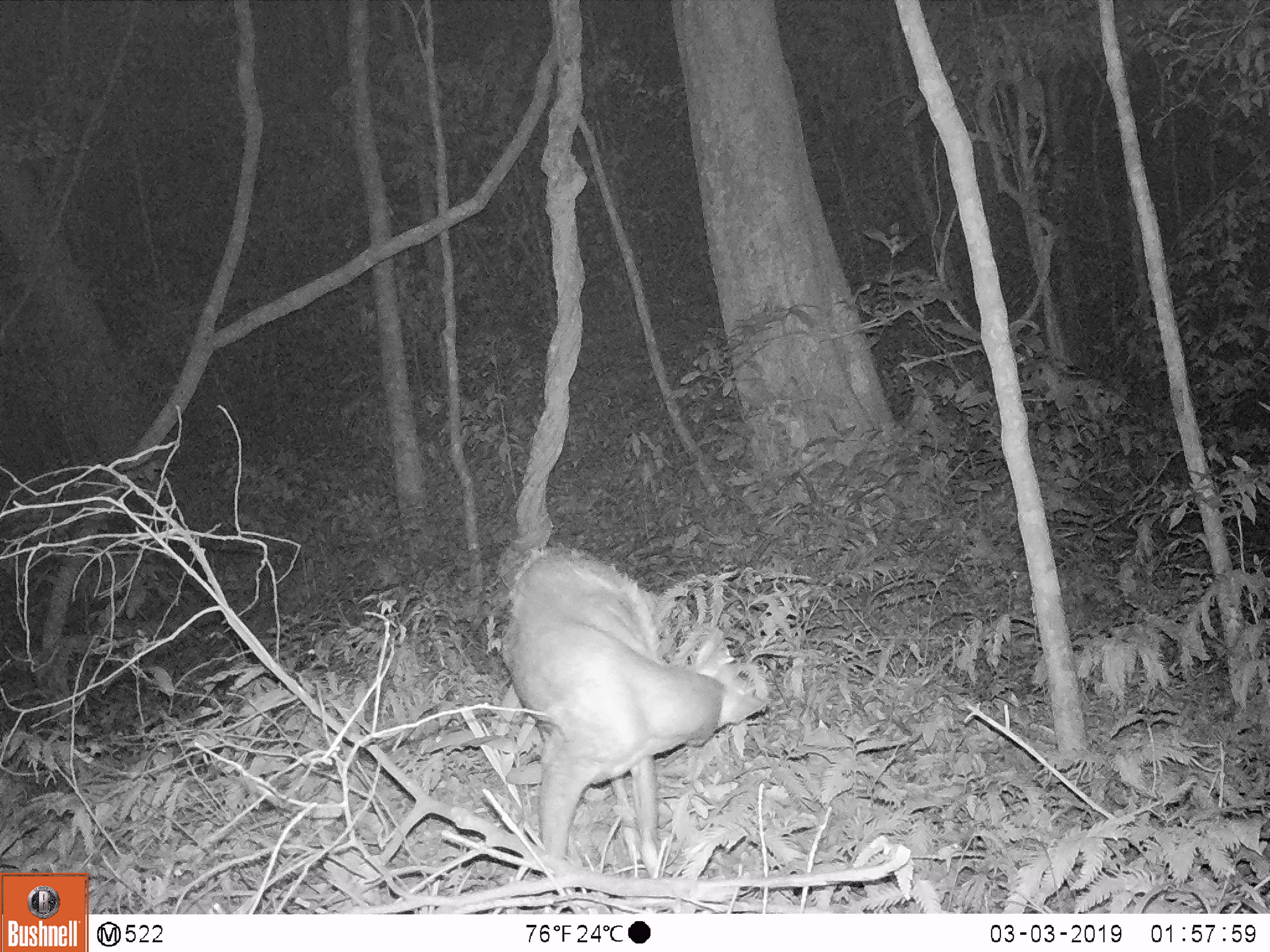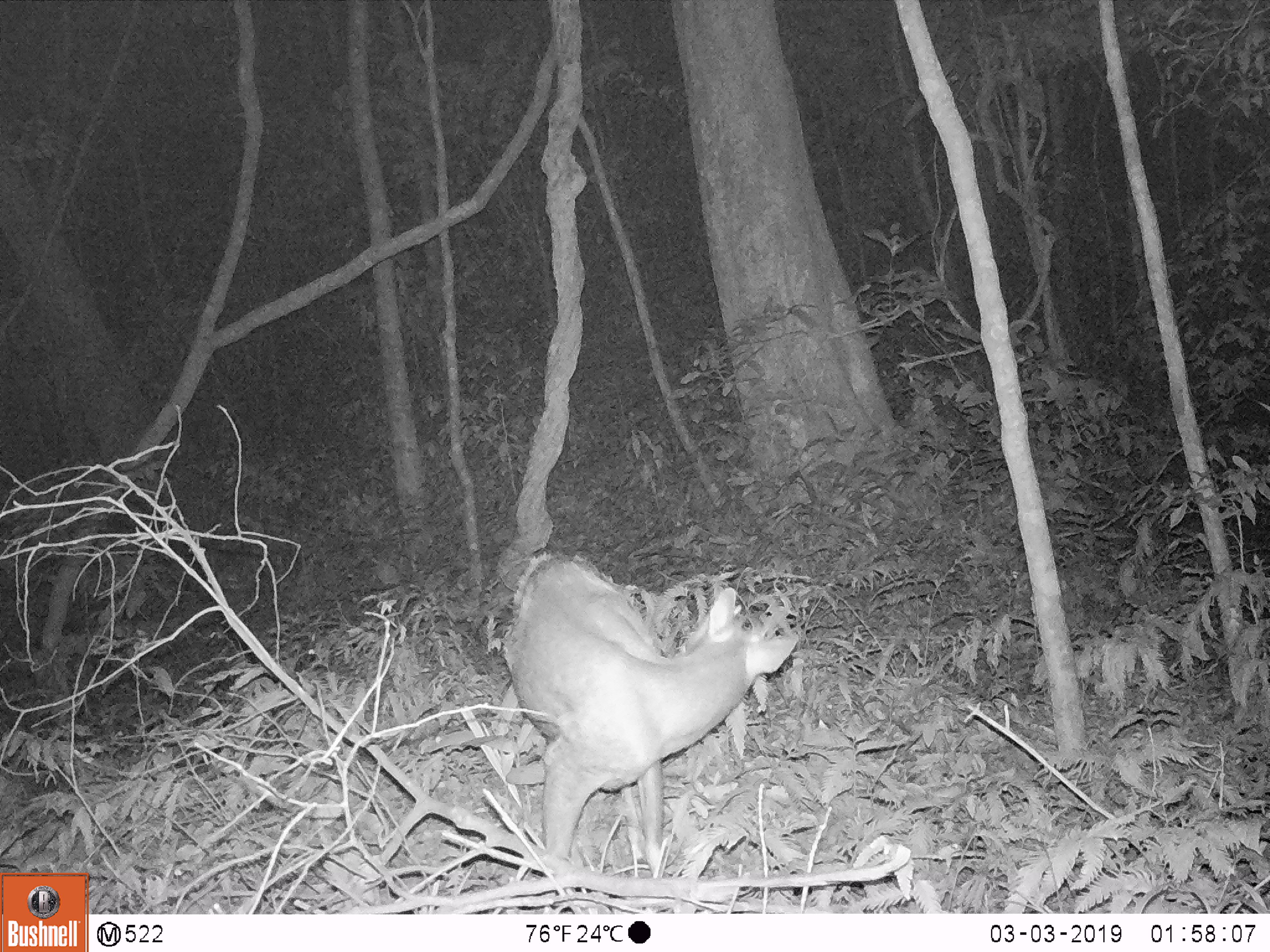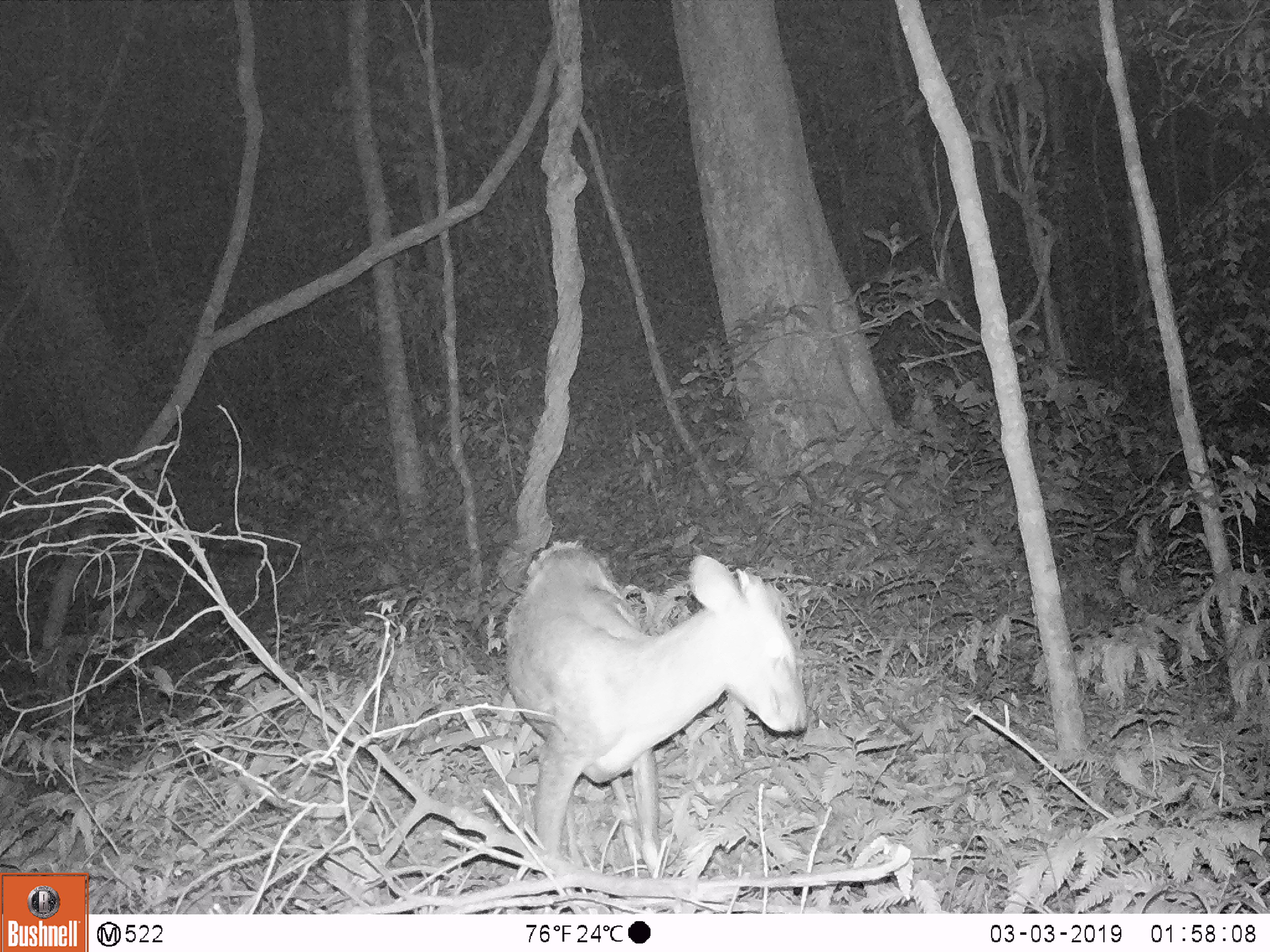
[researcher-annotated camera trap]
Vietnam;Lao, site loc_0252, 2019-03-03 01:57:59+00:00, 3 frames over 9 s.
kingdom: Animalia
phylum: Chordata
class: Mammalia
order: Artiodactyla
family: Cervidae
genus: Muntiacus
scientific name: Muntiacus rooseveltorum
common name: roosevelt's muntjac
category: roosevelts muntjac group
Roosevelts muntjac group (roosevelt's muntjac) (Muntiacus rooseveltorum). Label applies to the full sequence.